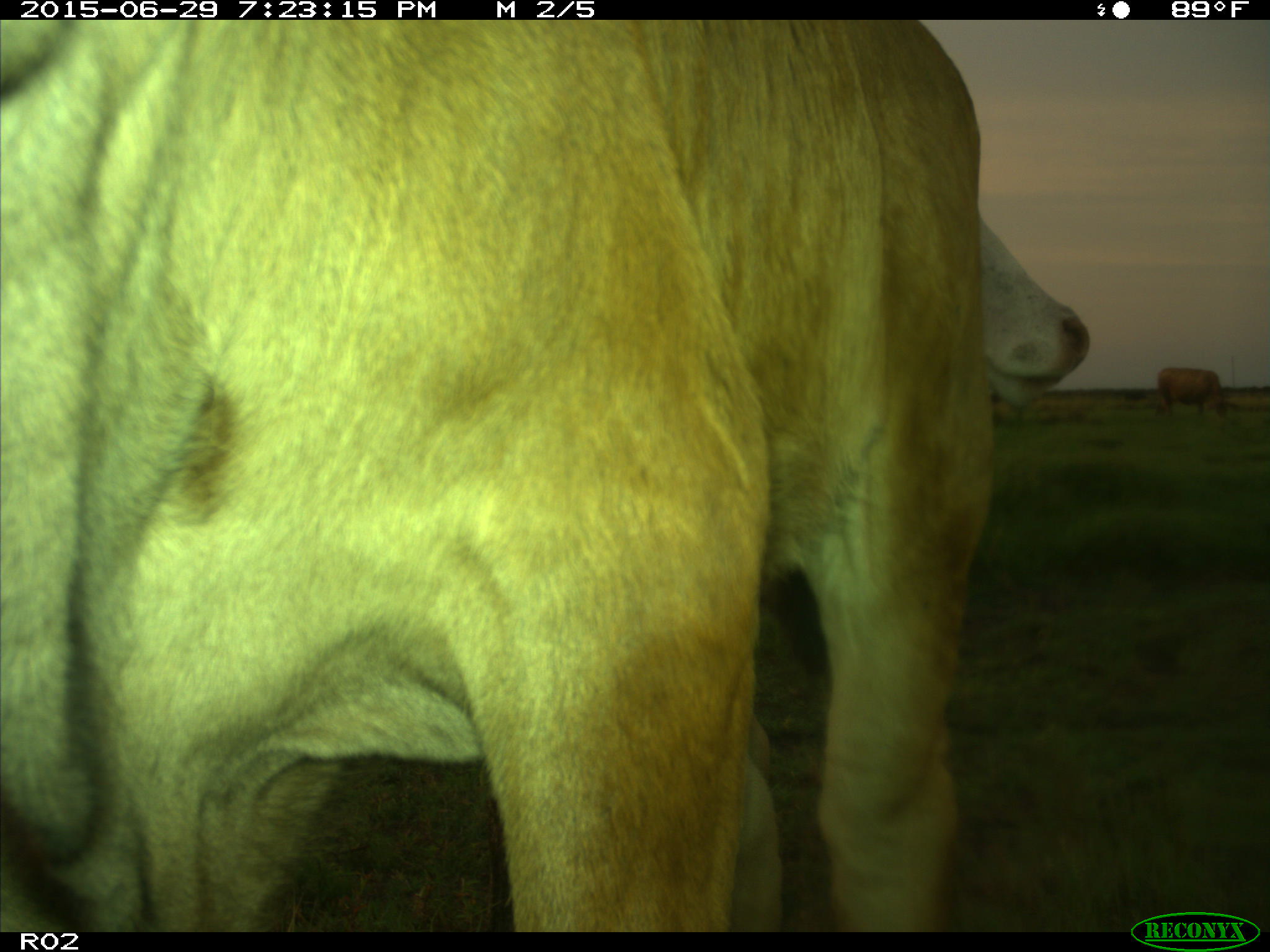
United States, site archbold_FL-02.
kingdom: Animalia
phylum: Chordata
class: Mammalia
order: Artiodactyla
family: Bovidae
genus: Bos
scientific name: Bos taurus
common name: domestic cow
Bos taurus (domestic cow).